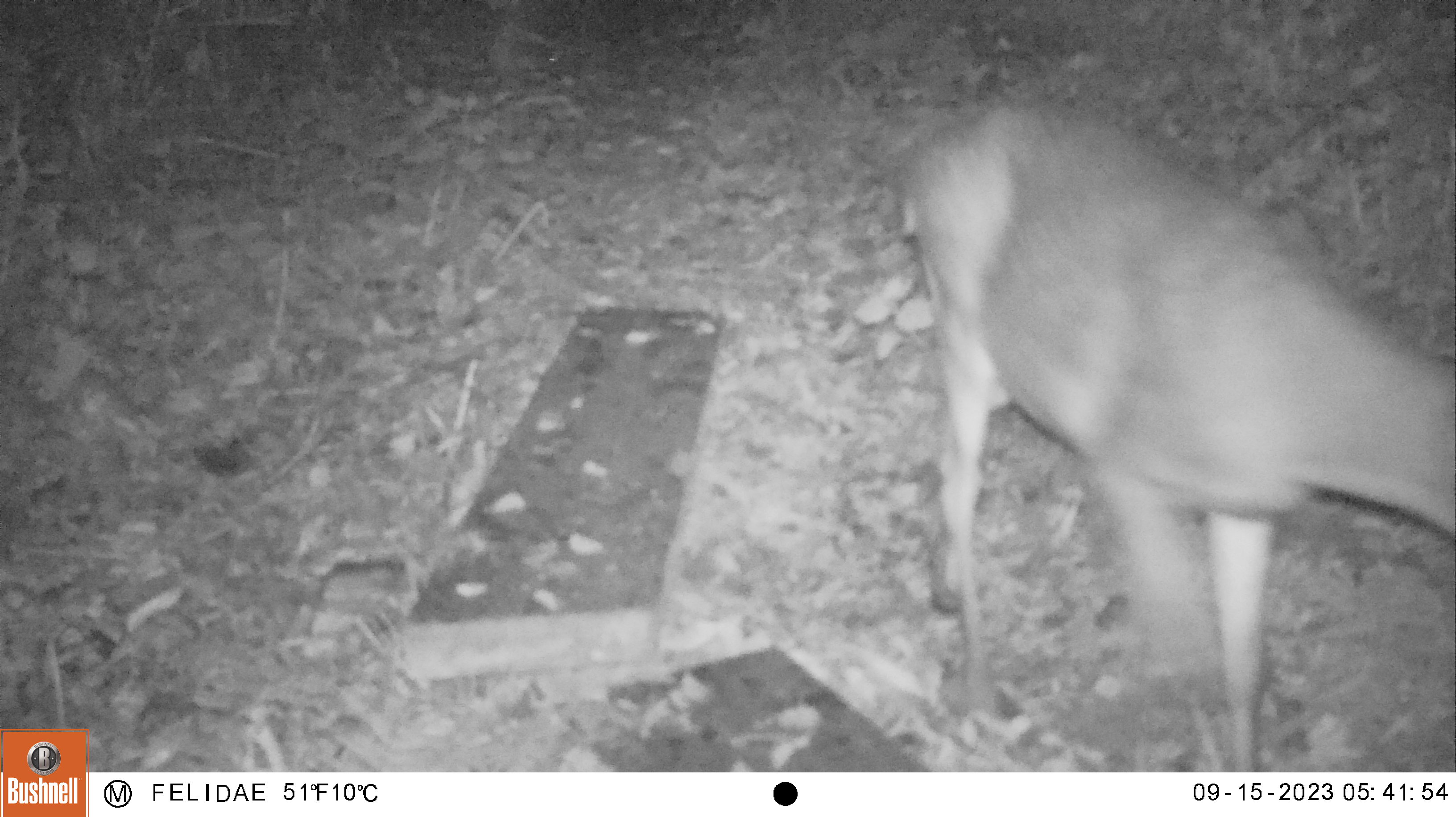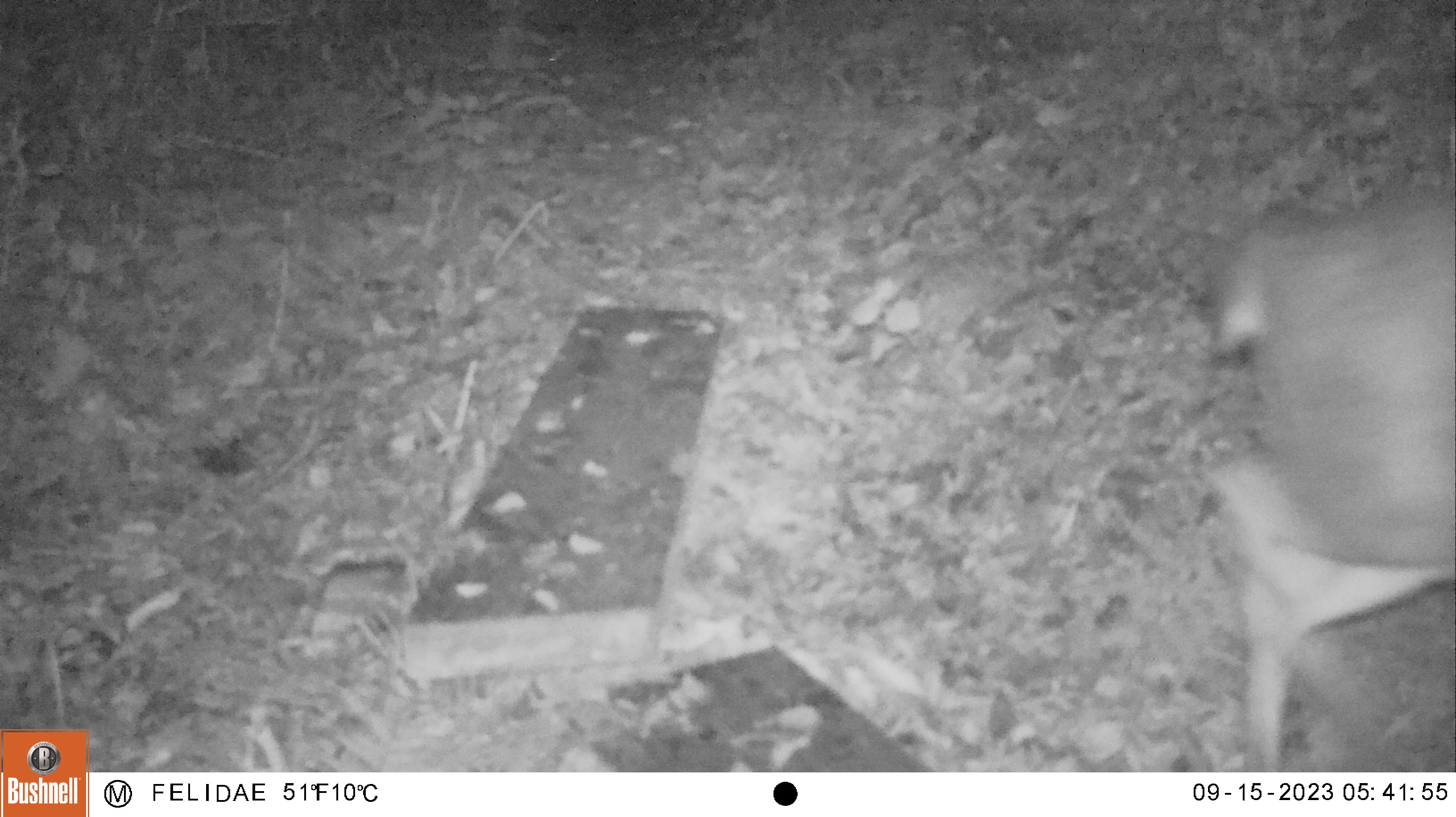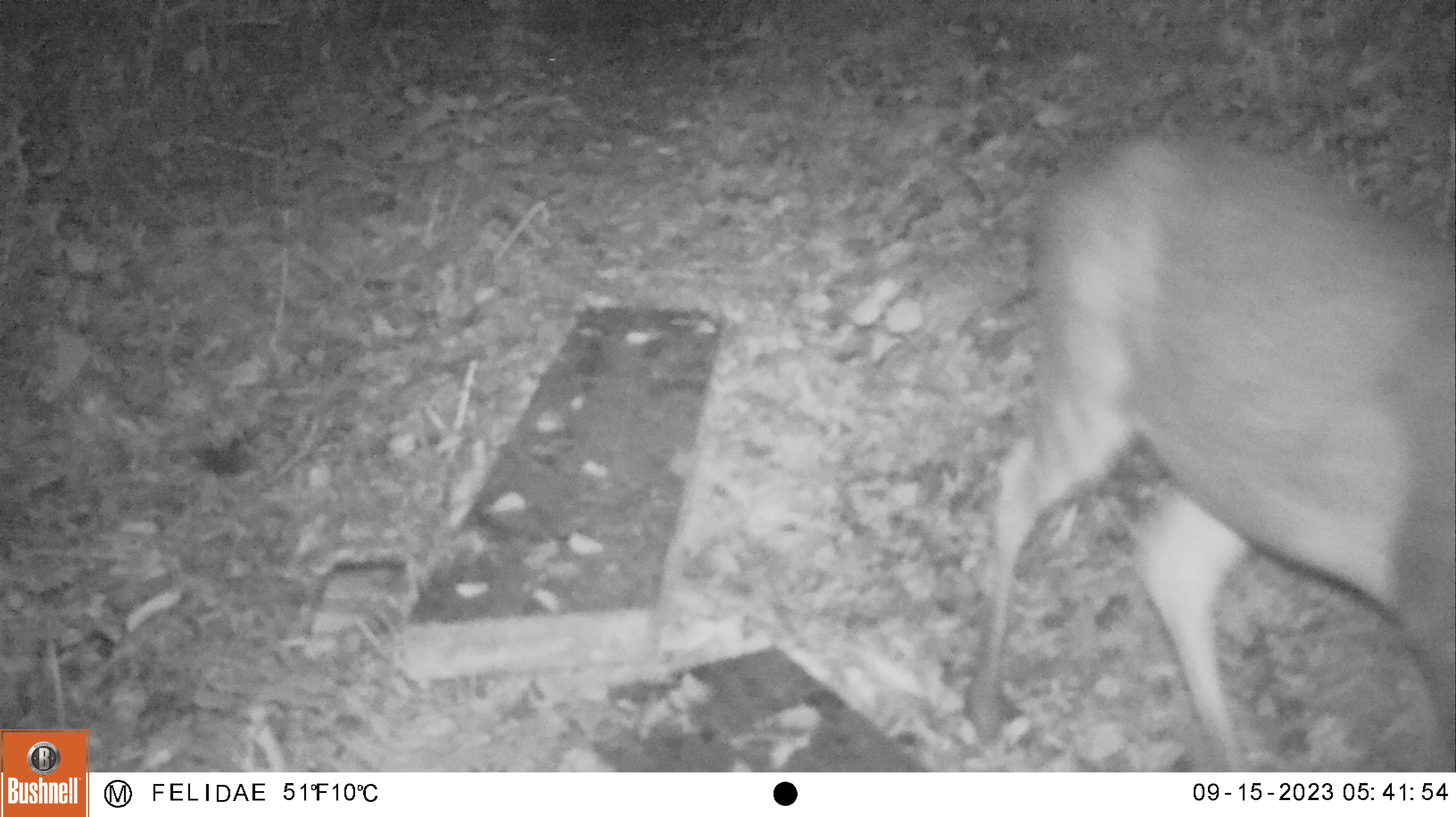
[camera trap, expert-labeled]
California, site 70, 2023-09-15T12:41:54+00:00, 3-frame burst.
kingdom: Animalia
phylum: Chordata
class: Mammalia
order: Artiodactyla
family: Cervidae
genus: Odocoileus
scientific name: Odocoileus hemionus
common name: mule deer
Mule deer (Odocoileus hemionus).